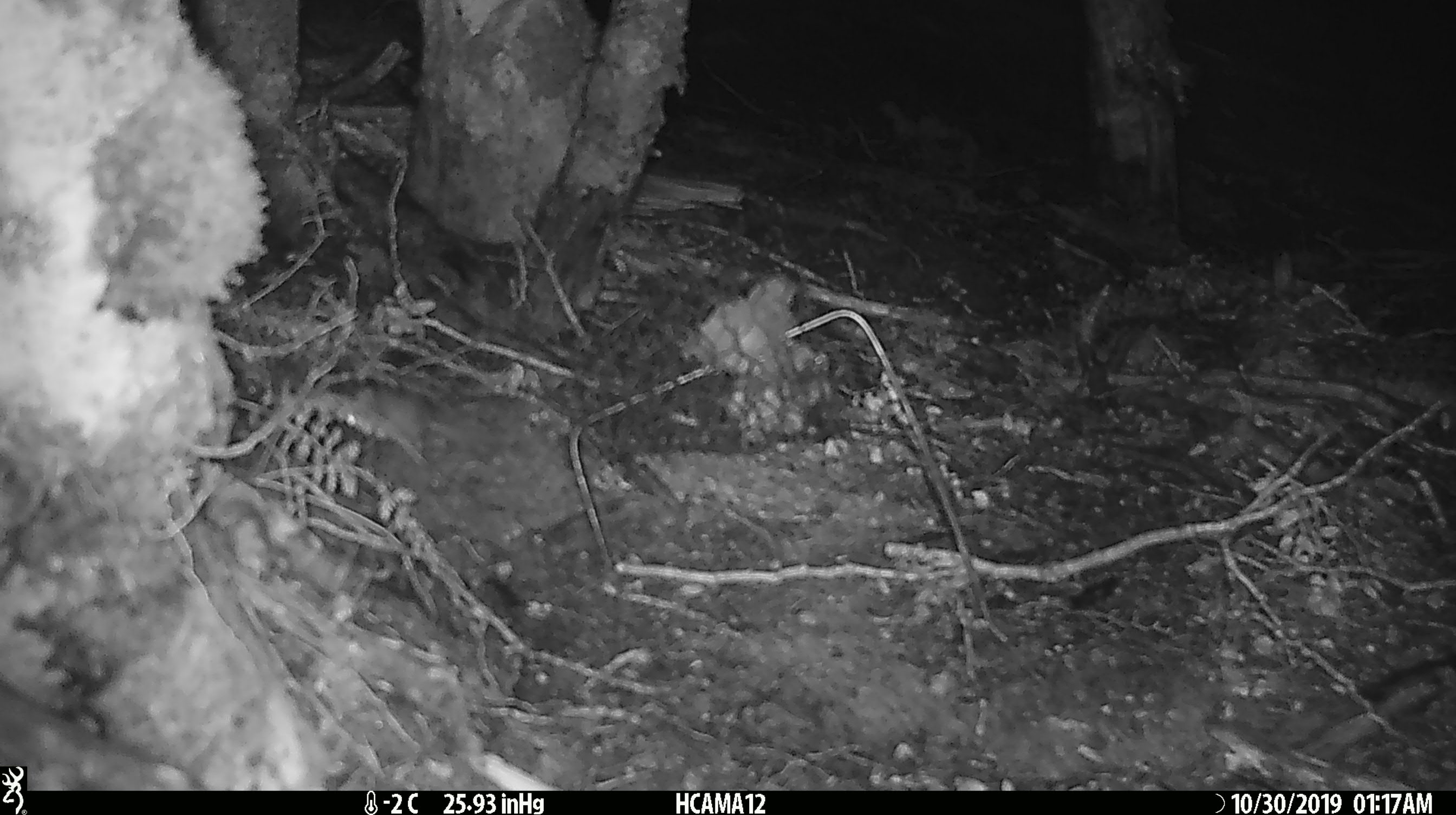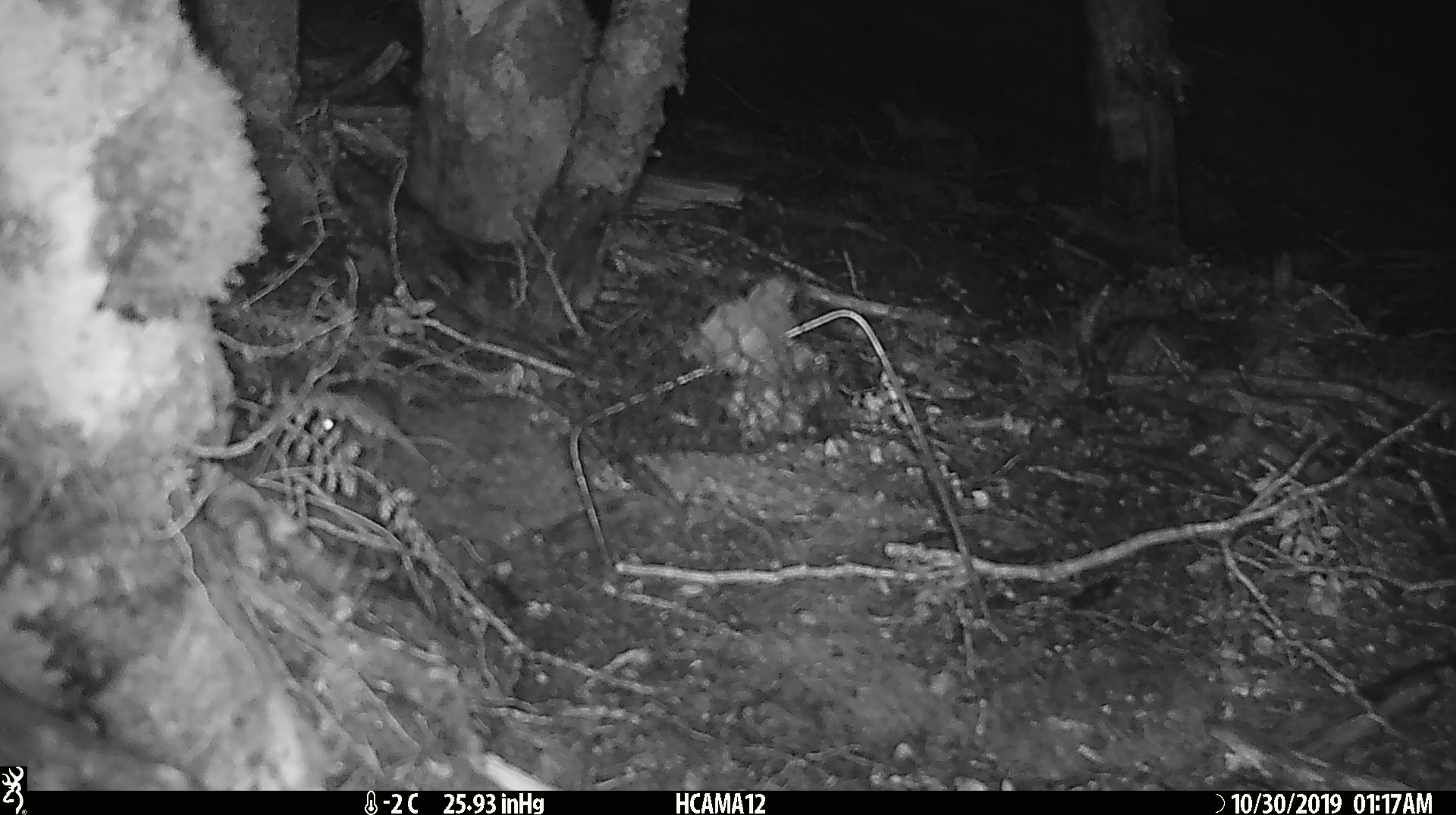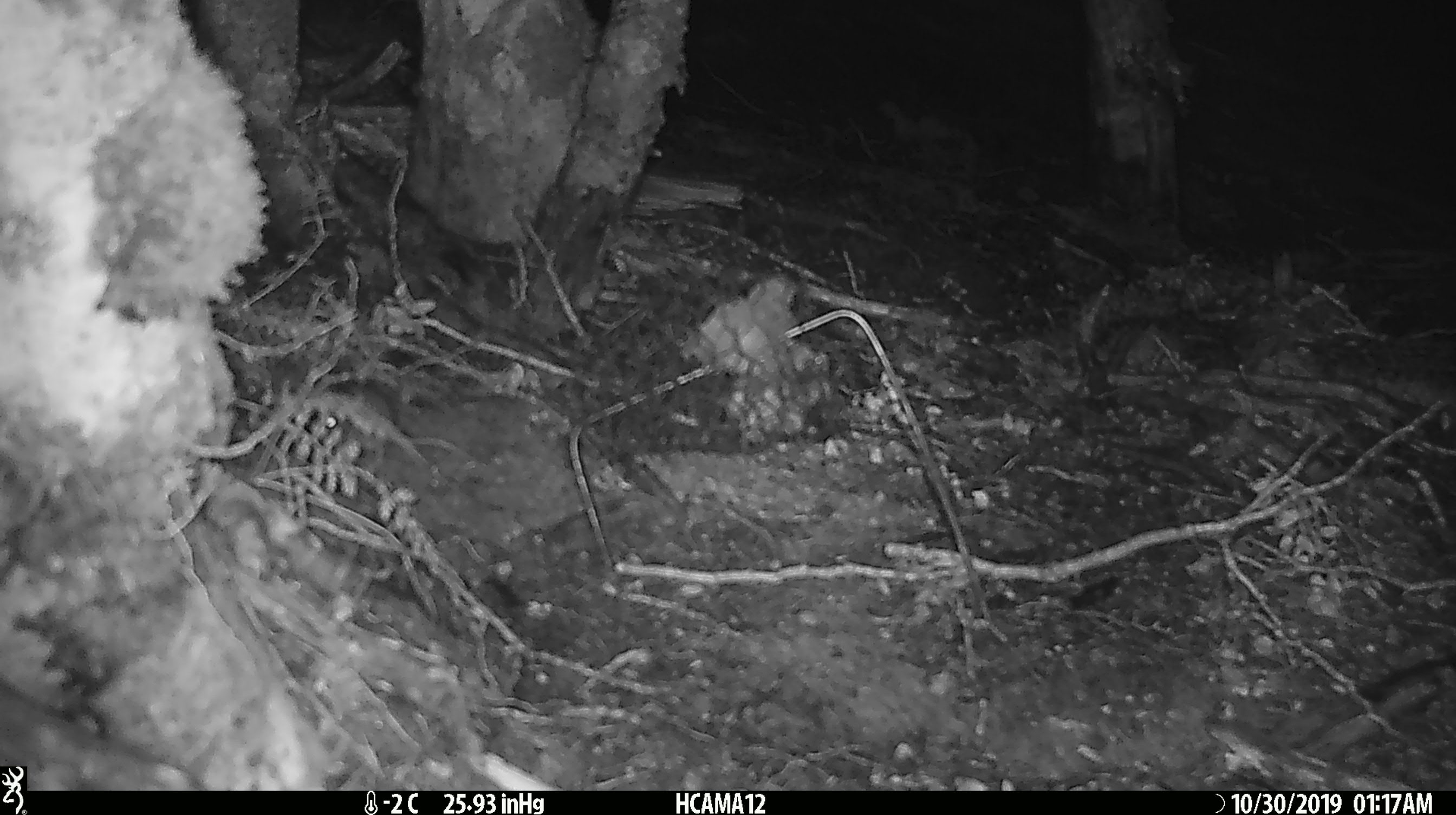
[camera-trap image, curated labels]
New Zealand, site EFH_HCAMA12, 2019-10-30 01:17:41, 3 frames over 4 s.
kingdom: Animalia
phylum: Chordata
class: Mammalia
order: Rodentia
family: Muridae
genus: Mus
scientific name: Mus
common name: mouse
Mouse (Mus).